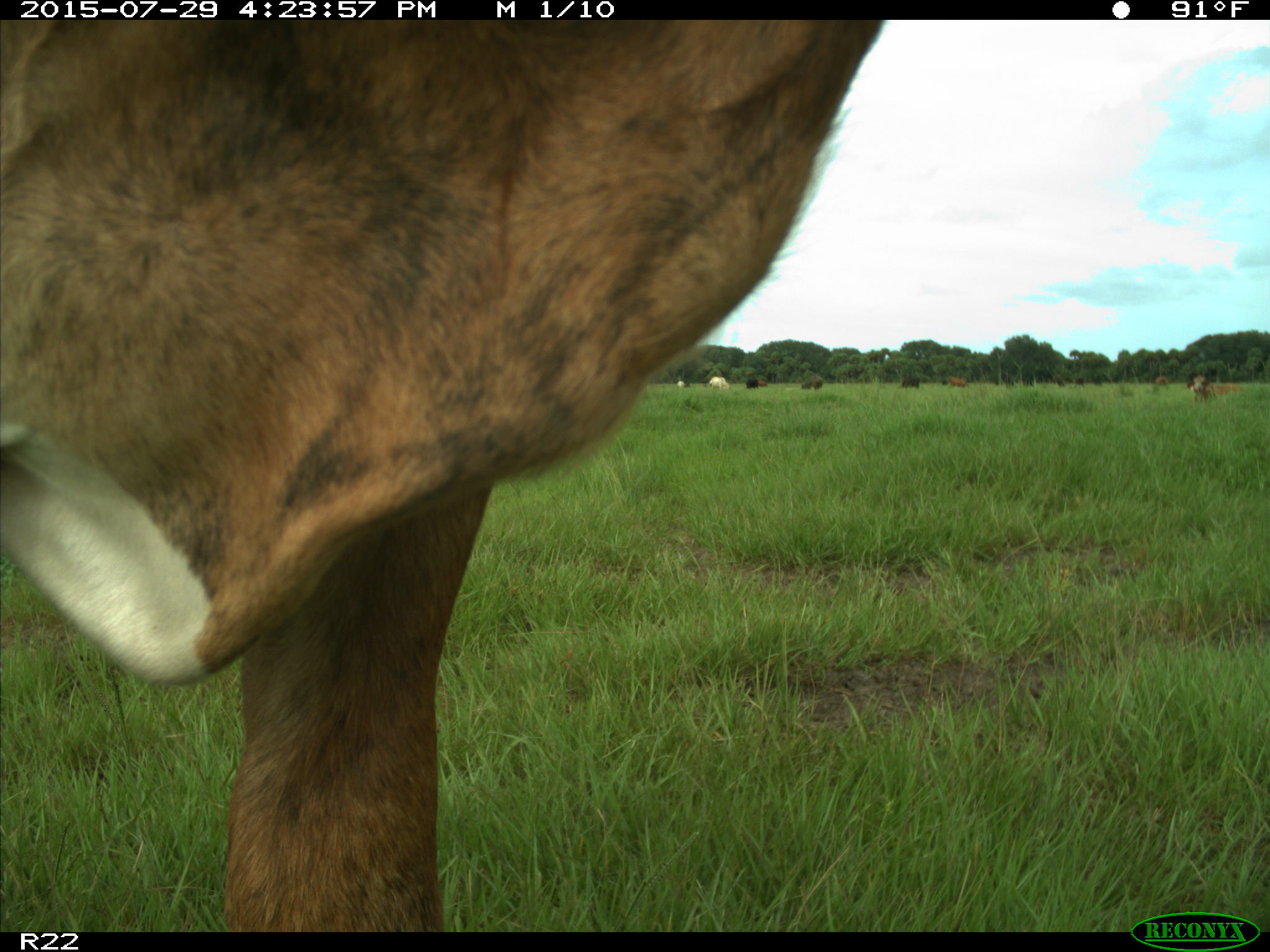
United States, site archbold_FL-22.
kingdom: Animalia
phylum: Chordata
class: Mammalia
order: Artiodactyla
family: Bovidae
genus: Bos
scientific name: Bos taurus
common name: domestic cow